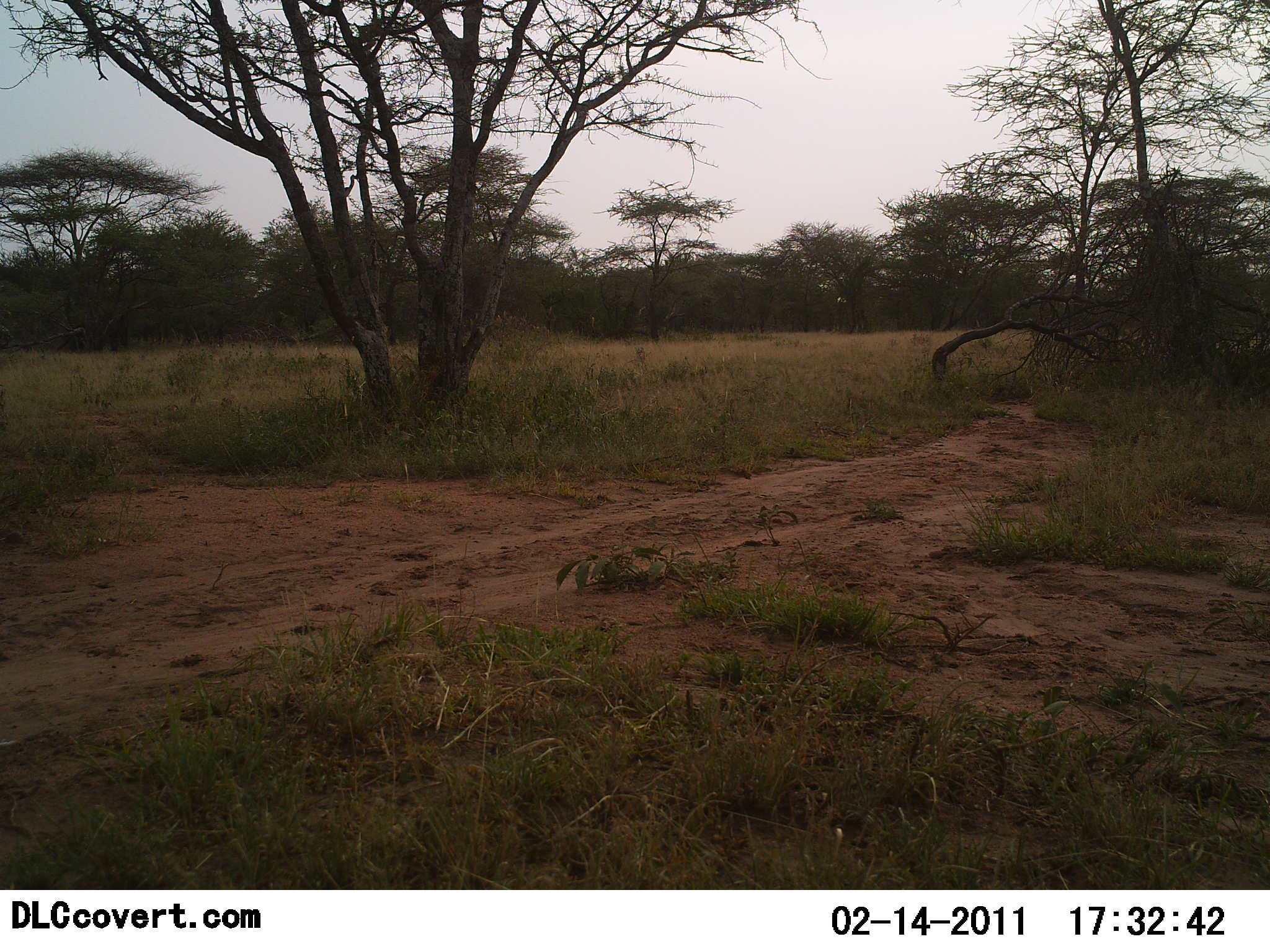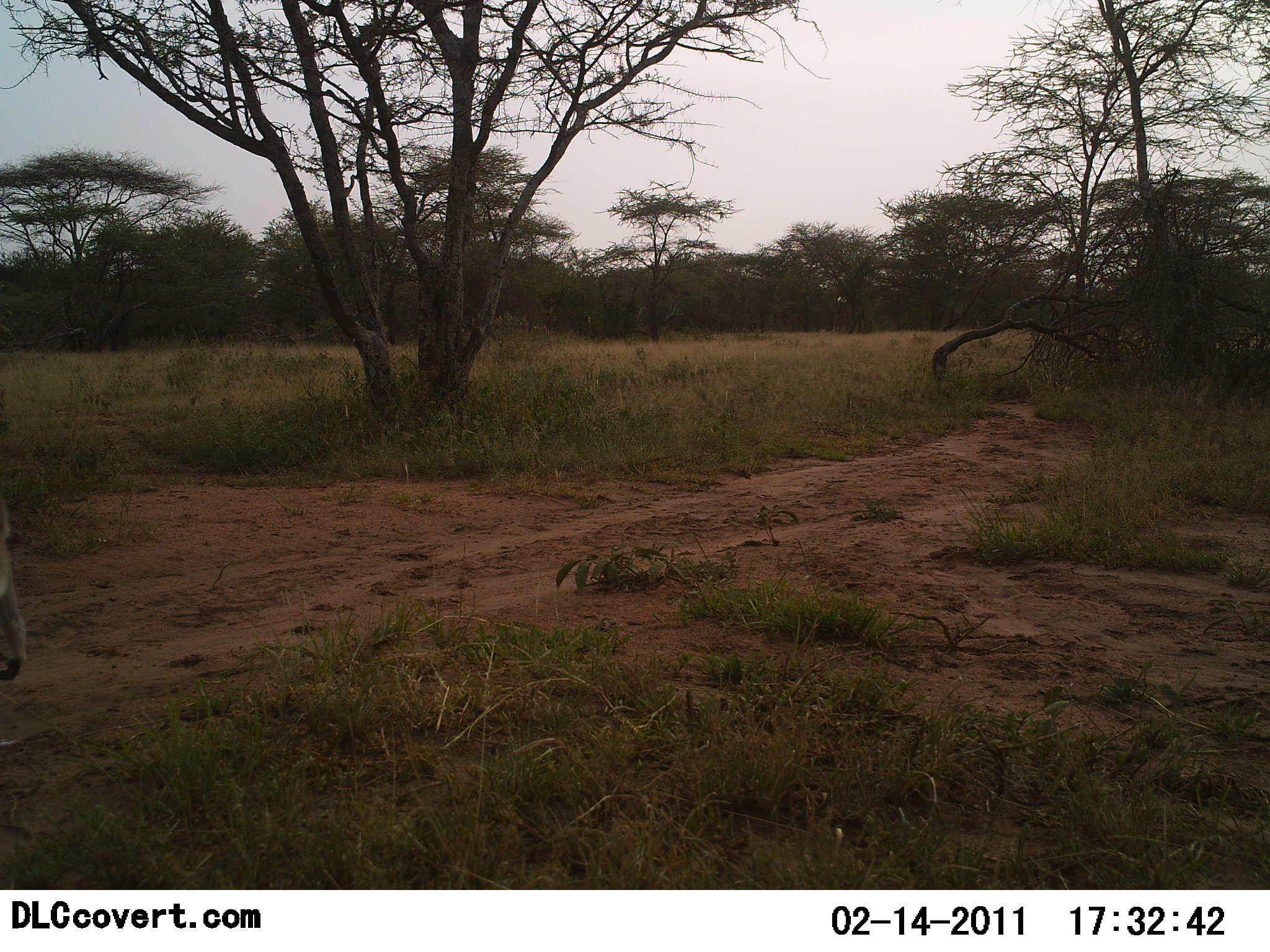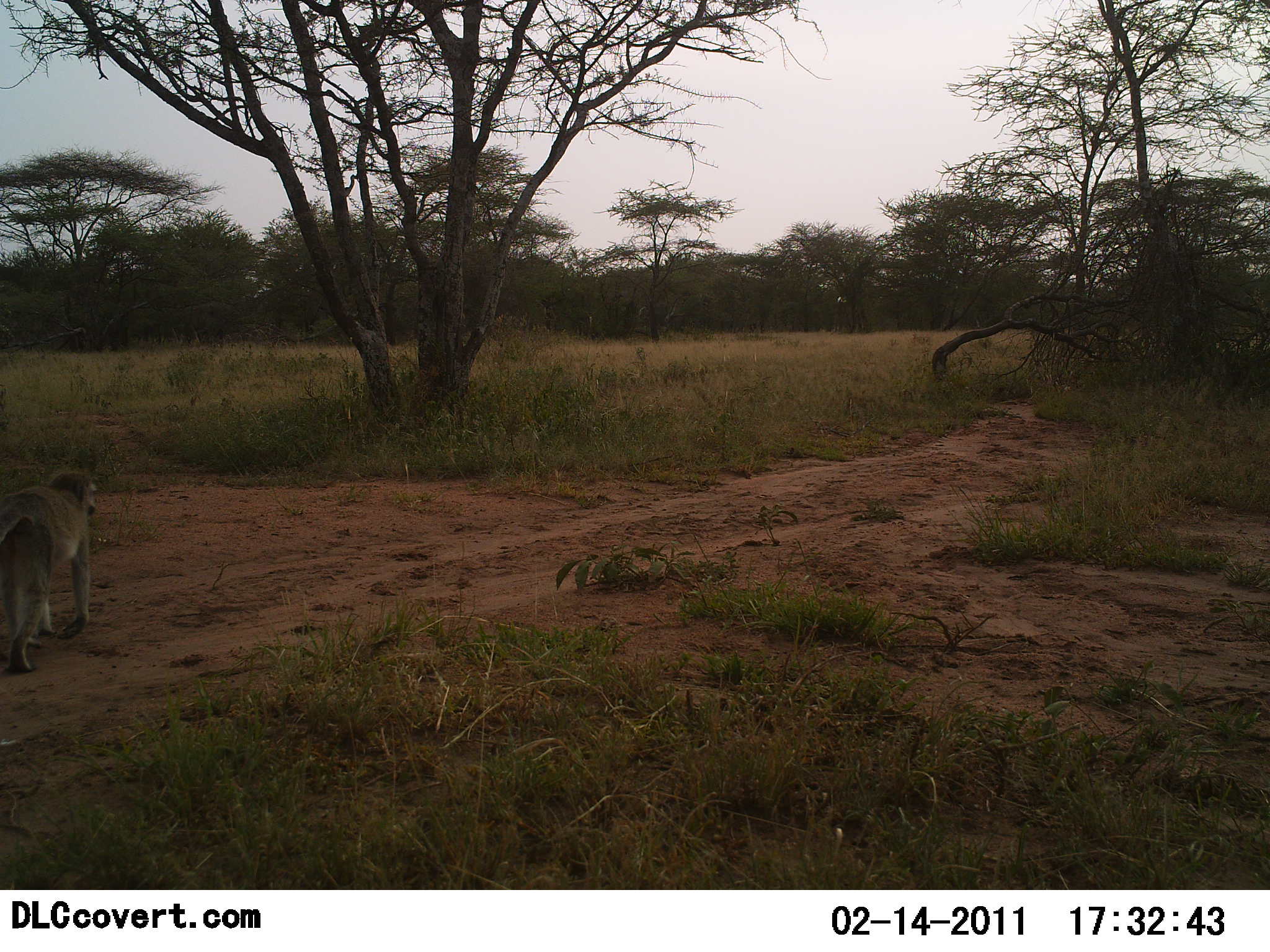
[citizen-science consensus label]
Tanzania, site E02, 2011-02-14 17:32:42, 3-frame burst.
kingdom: Animalia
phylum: Chordata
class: Mammalia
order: Primates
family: Cercopithecidae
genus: Chlorocebus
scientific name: Chlorocebus pygerythrus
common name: vervet monkey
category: monkeyvervet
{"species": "monkeyvervet (vervet monkey) (Chlorocebus pygerythrus)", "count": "1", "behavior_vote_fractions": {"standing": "0%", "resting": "0%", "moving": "100%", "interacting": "0%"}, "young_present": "0%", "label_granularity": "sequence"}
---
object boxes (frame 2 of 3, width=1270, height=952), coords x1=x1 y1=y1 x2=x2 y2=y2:
animal: x1=0 y1=502 x2=25 y2=681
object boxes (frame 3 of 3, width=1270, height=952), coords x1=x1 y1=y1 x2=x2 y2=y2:
animal: x1=0 y1=472 x2=99 y2=675